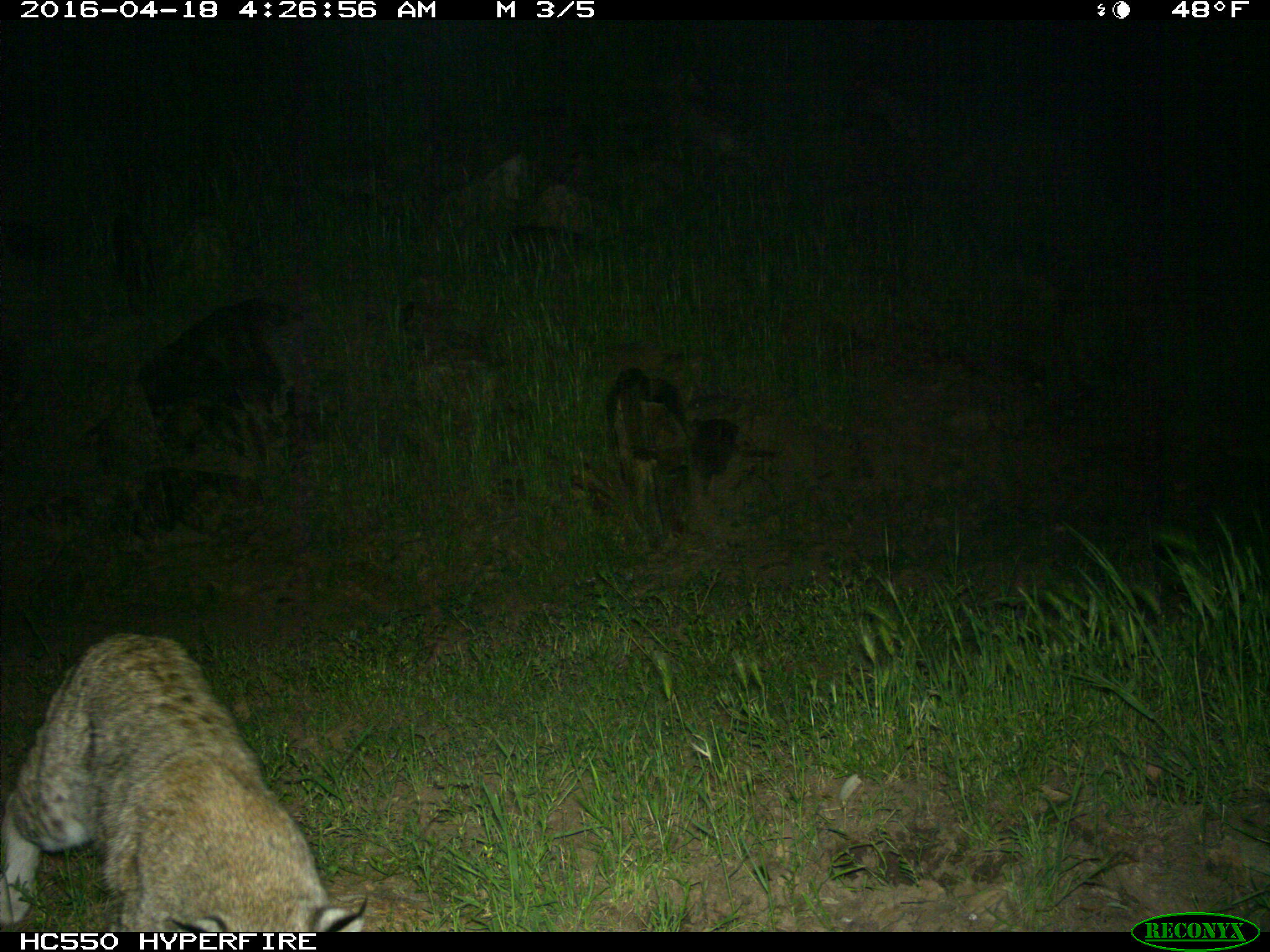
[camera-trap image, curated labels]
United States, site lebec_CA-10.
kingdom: Animalia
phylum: Chordata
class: Mammalia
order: Carnivora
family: Felidae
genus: Lynx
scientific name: Lynx rufus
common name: bobcat